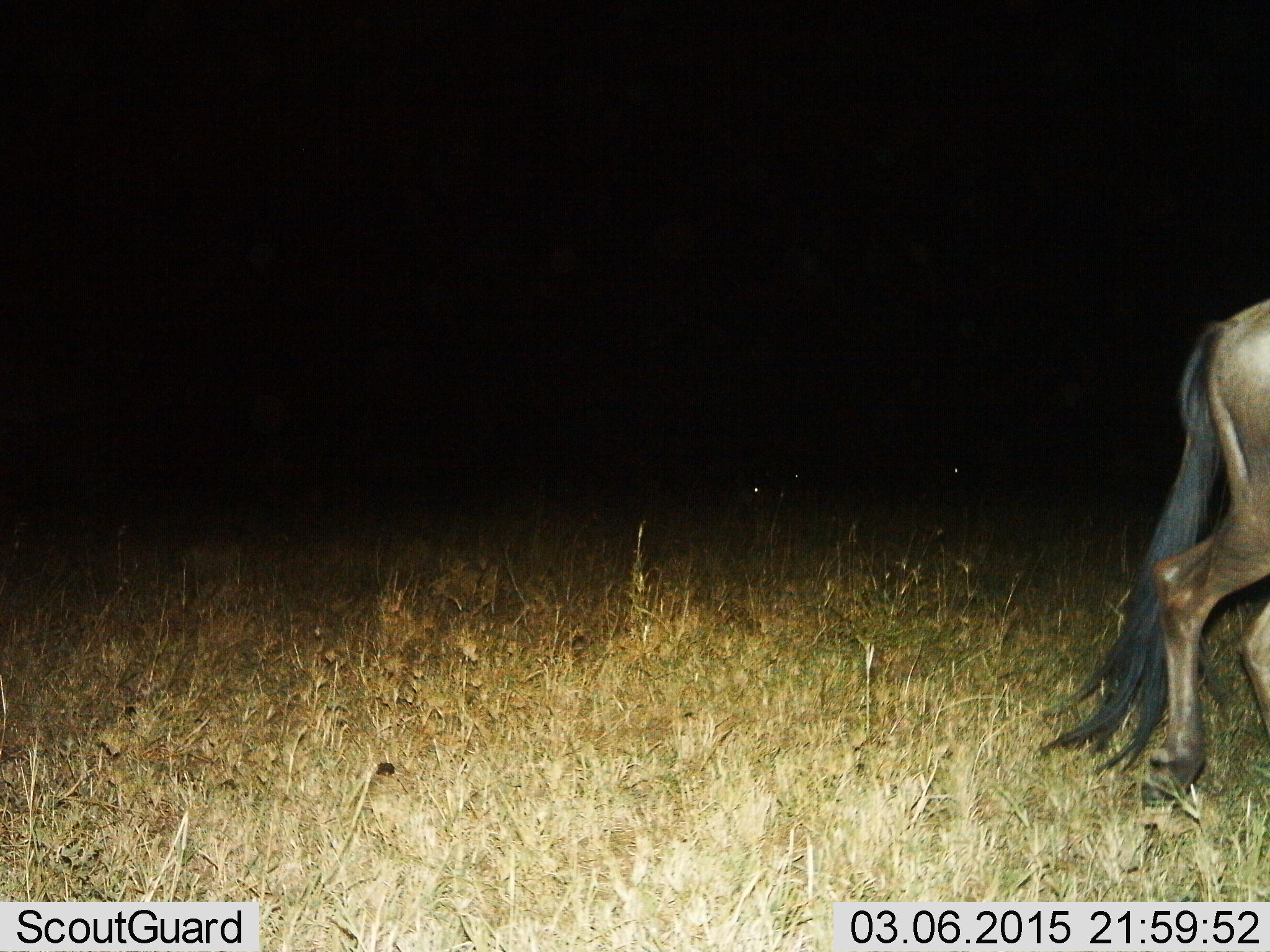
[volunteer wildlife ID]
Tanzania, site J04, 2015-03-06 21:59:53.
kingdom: Animalia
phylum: Chordata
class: Mammalia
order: Artiodactyla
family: Bovidae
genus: Connochaetes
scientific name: Connochaetes taurinus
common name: blue wildebeest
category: wildebeest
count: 1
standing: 40%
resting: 0%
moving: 90%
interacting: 0%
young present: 0%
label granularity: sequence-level